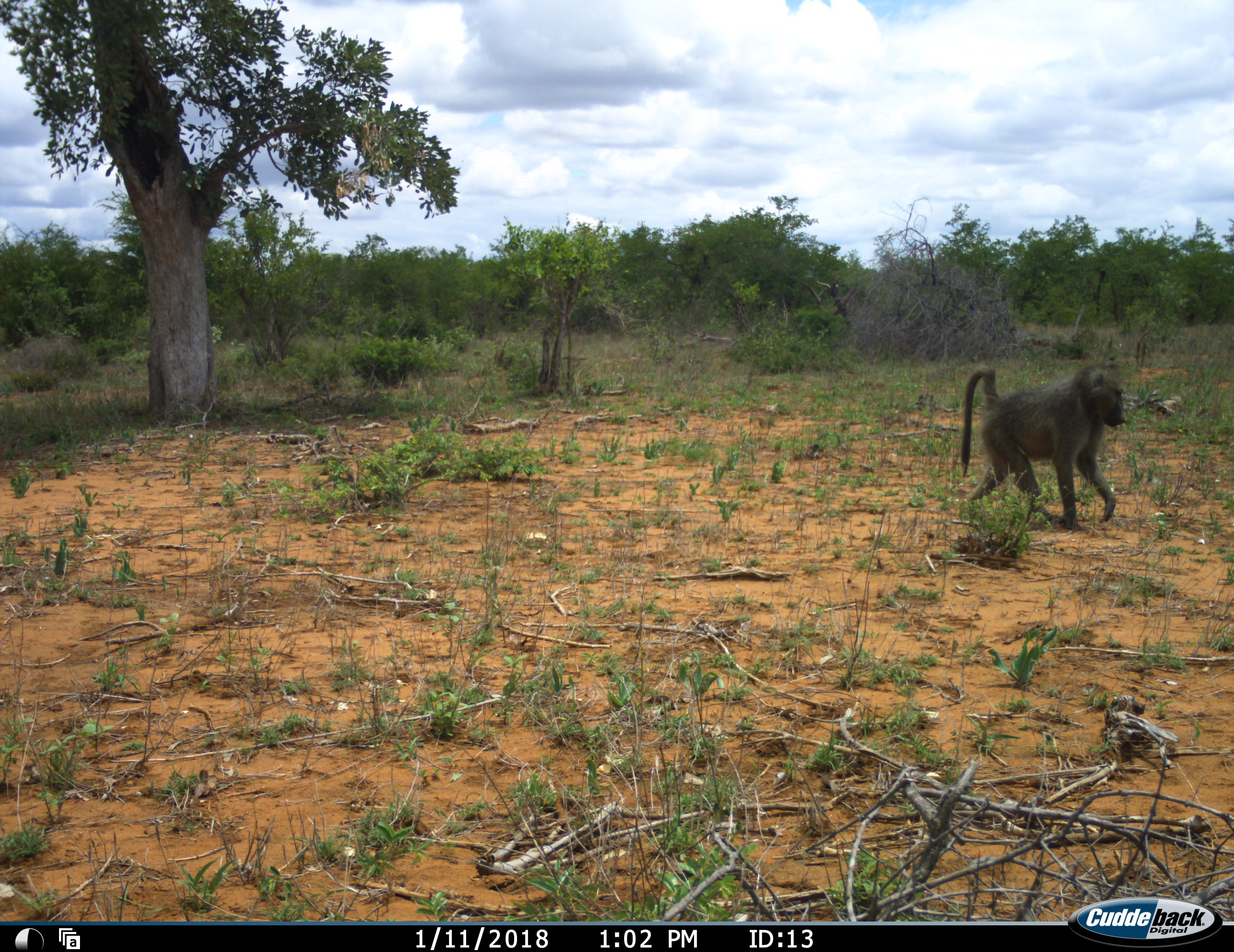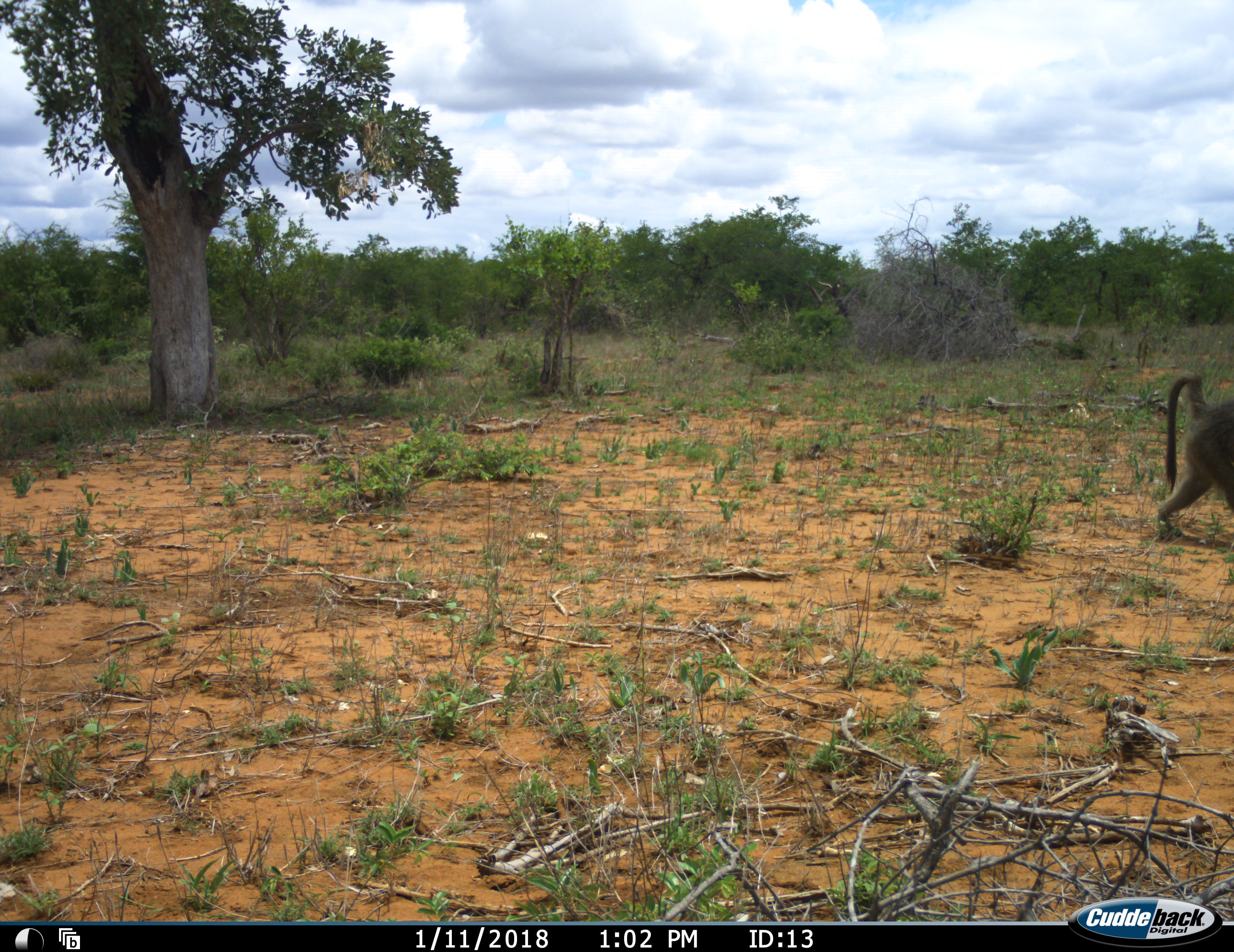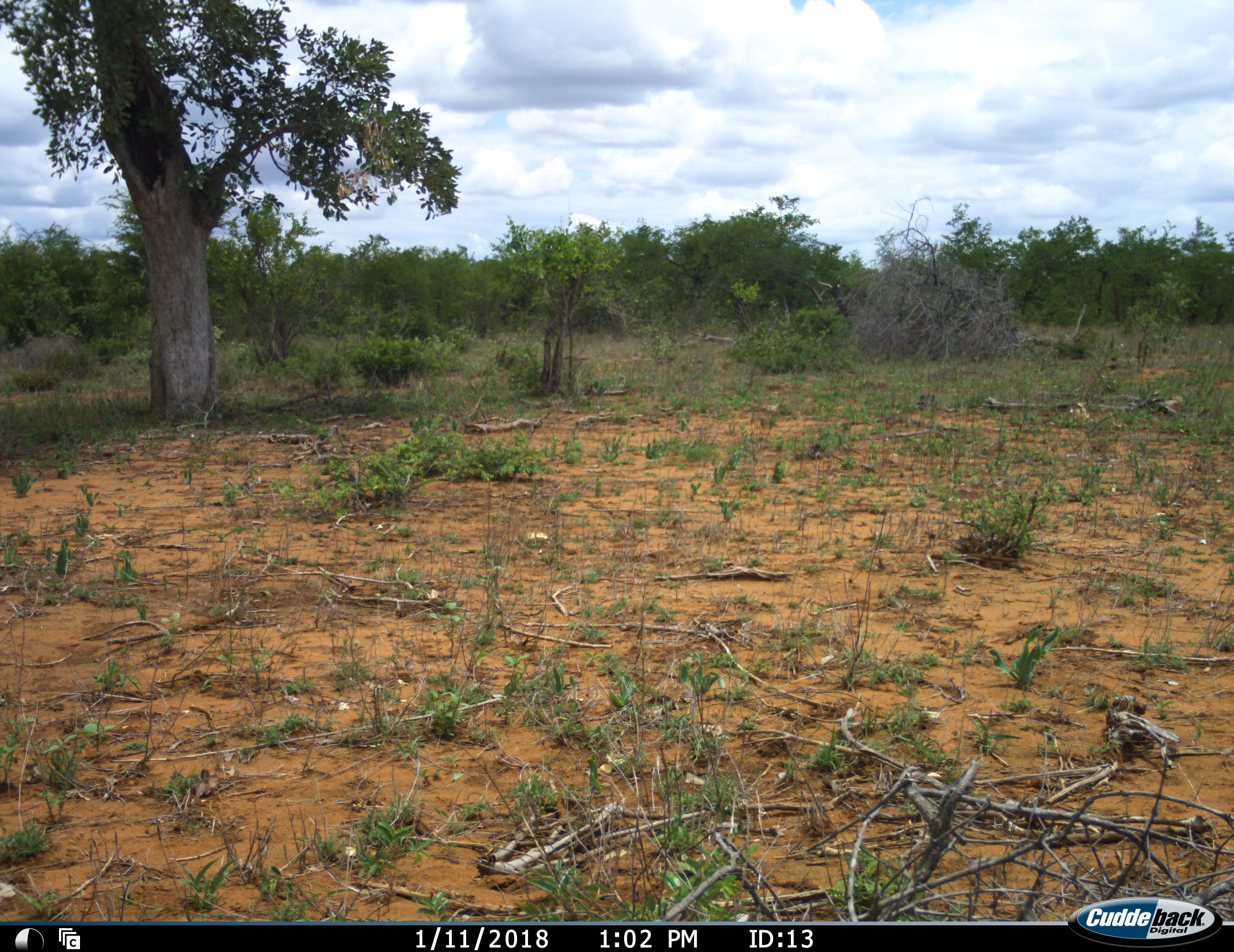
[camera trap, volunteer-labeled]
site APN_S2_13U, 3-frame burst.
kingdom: Animalia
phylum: Chordata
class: Mammalia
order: Primates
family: Cercopithecidae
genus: Papio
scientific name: Papio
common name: baboon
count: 1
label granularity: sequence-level